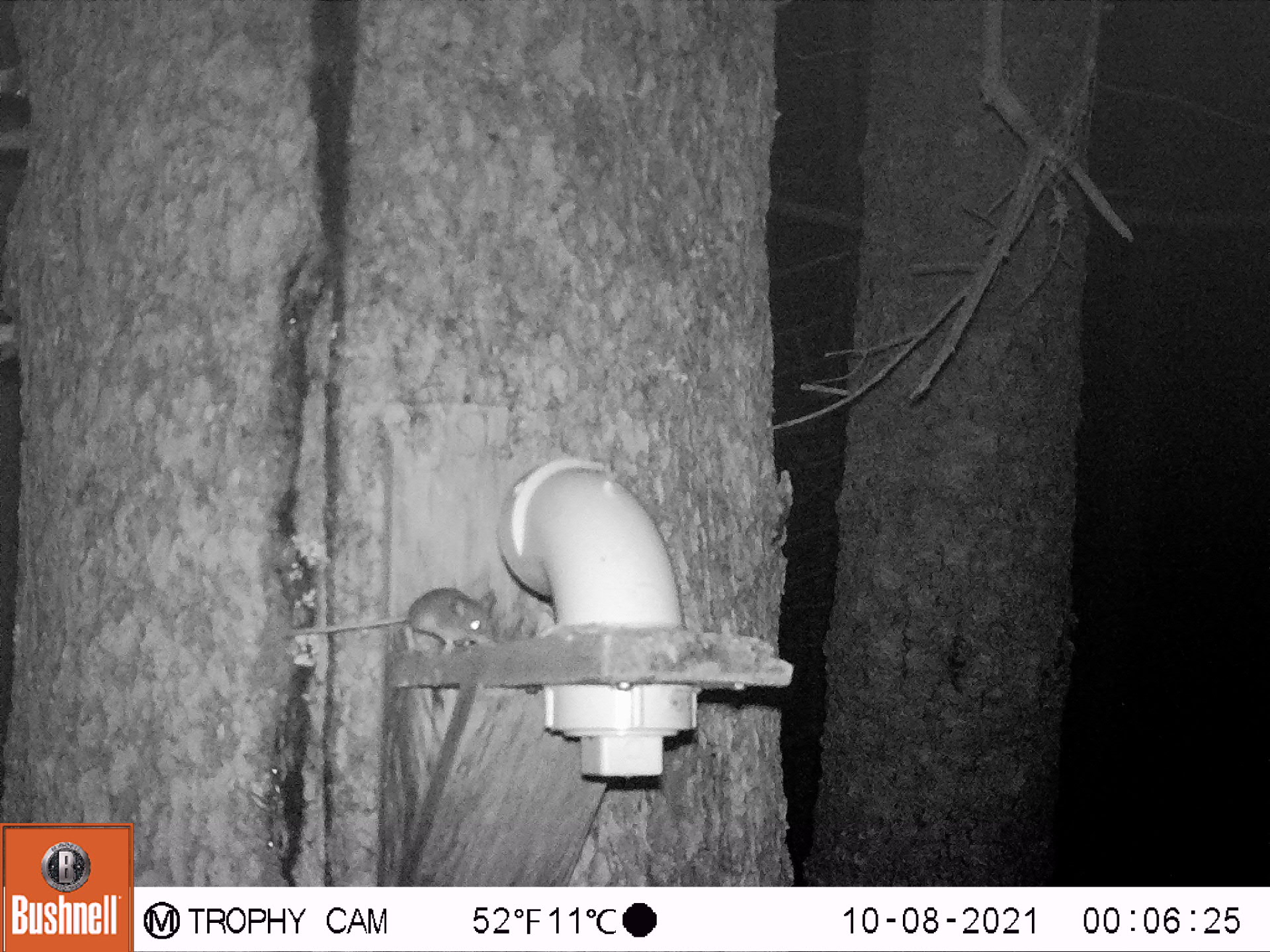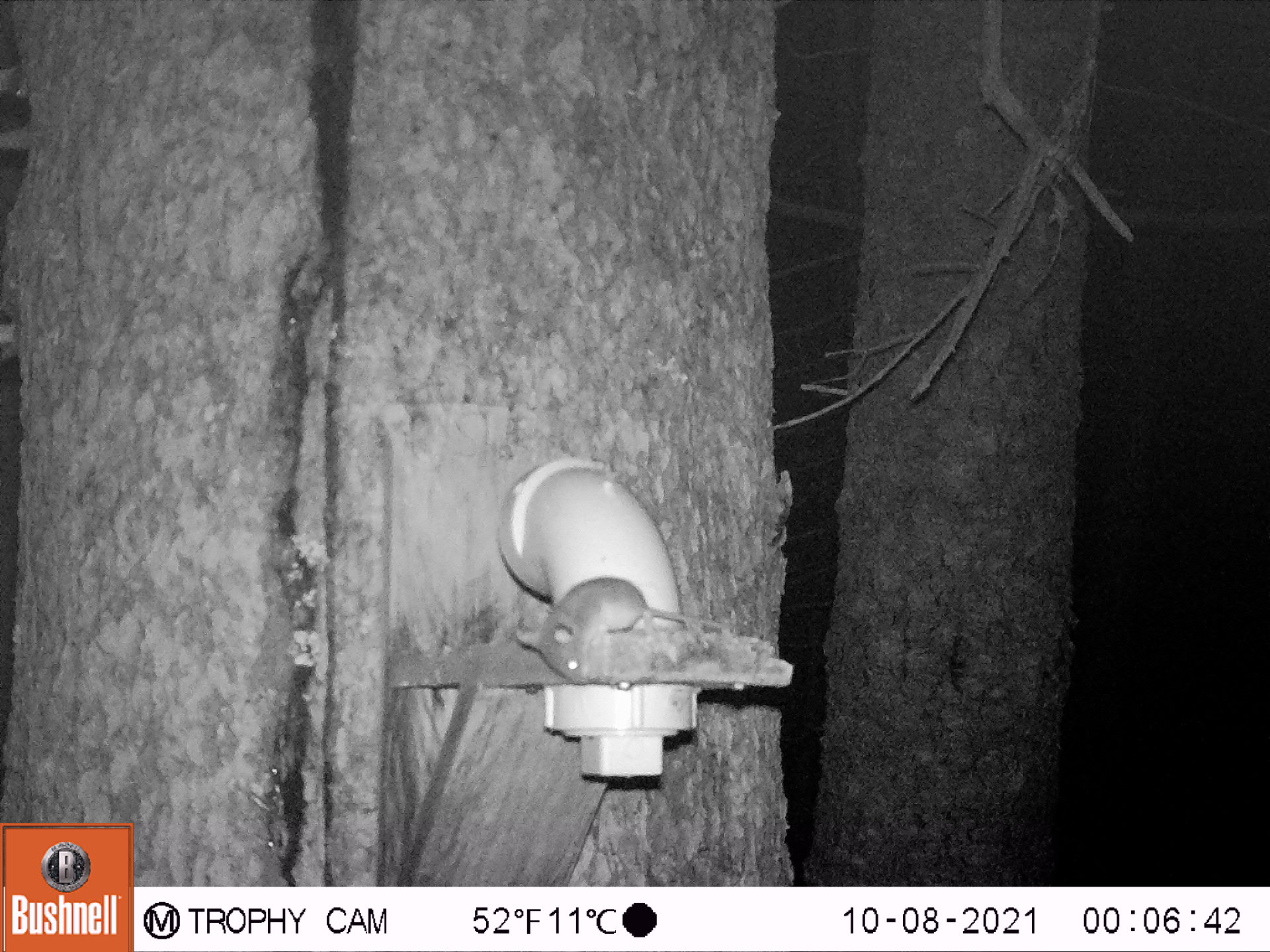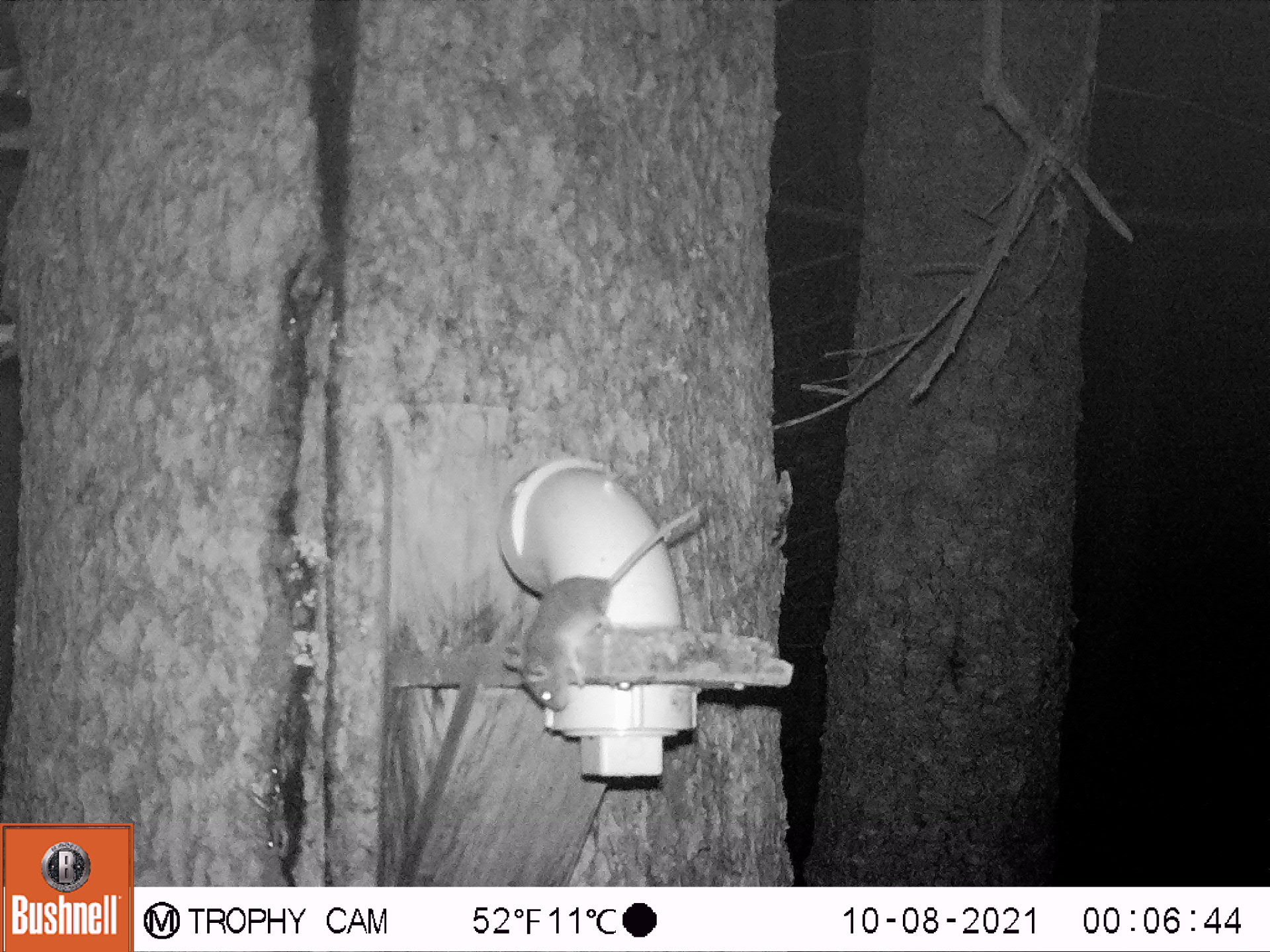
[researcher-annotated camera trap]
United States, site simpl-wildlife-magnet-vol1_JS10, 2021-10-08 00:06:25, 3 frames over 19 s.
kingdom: Animalia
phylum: Chordata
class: Mammalia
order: Rodentia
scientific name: Rodentia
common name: mouse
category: mouse sp.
Mouse sp. (mouse) (Rodentia).